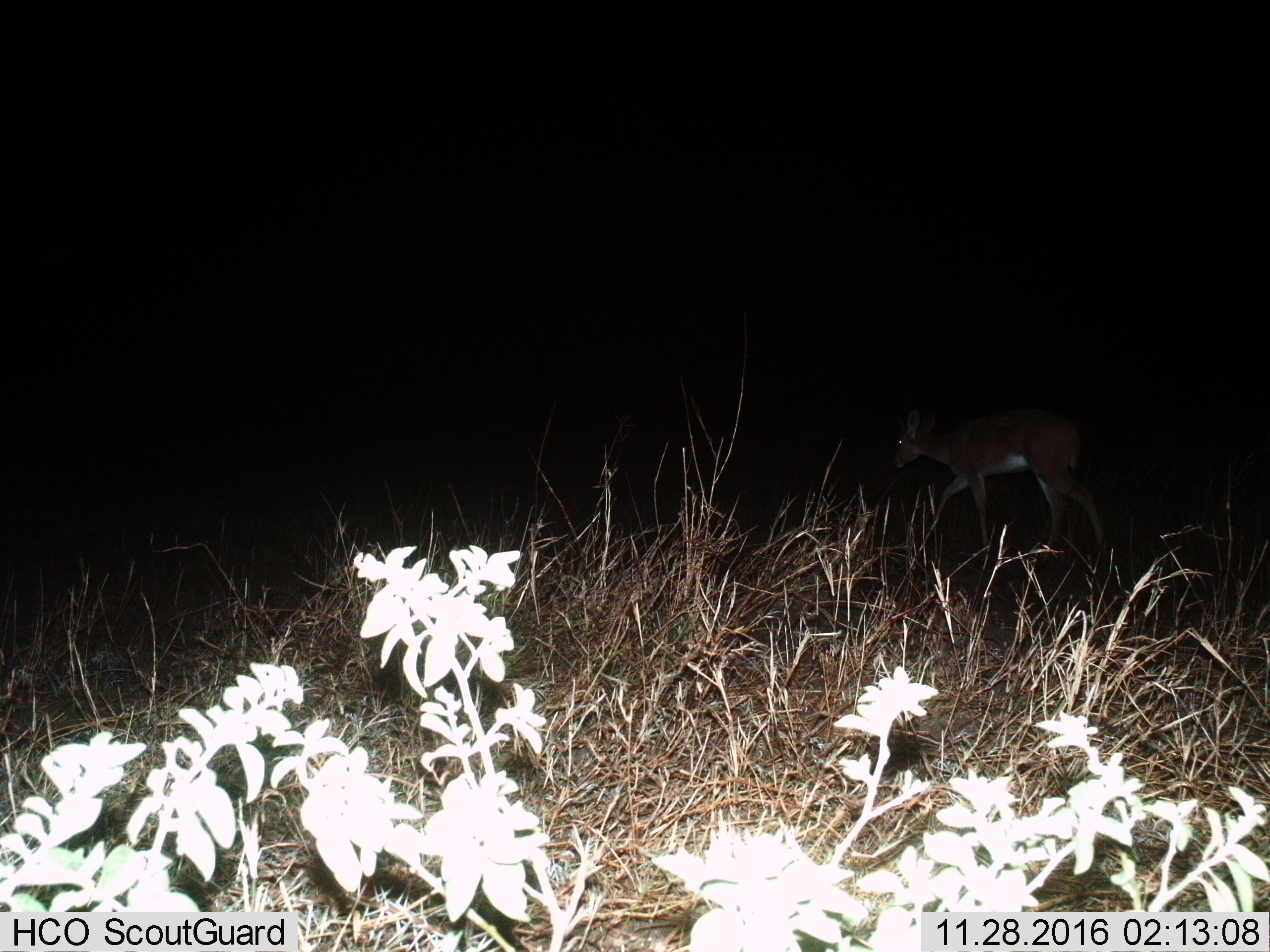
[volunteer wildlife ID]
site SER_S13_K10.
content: unidentified animal